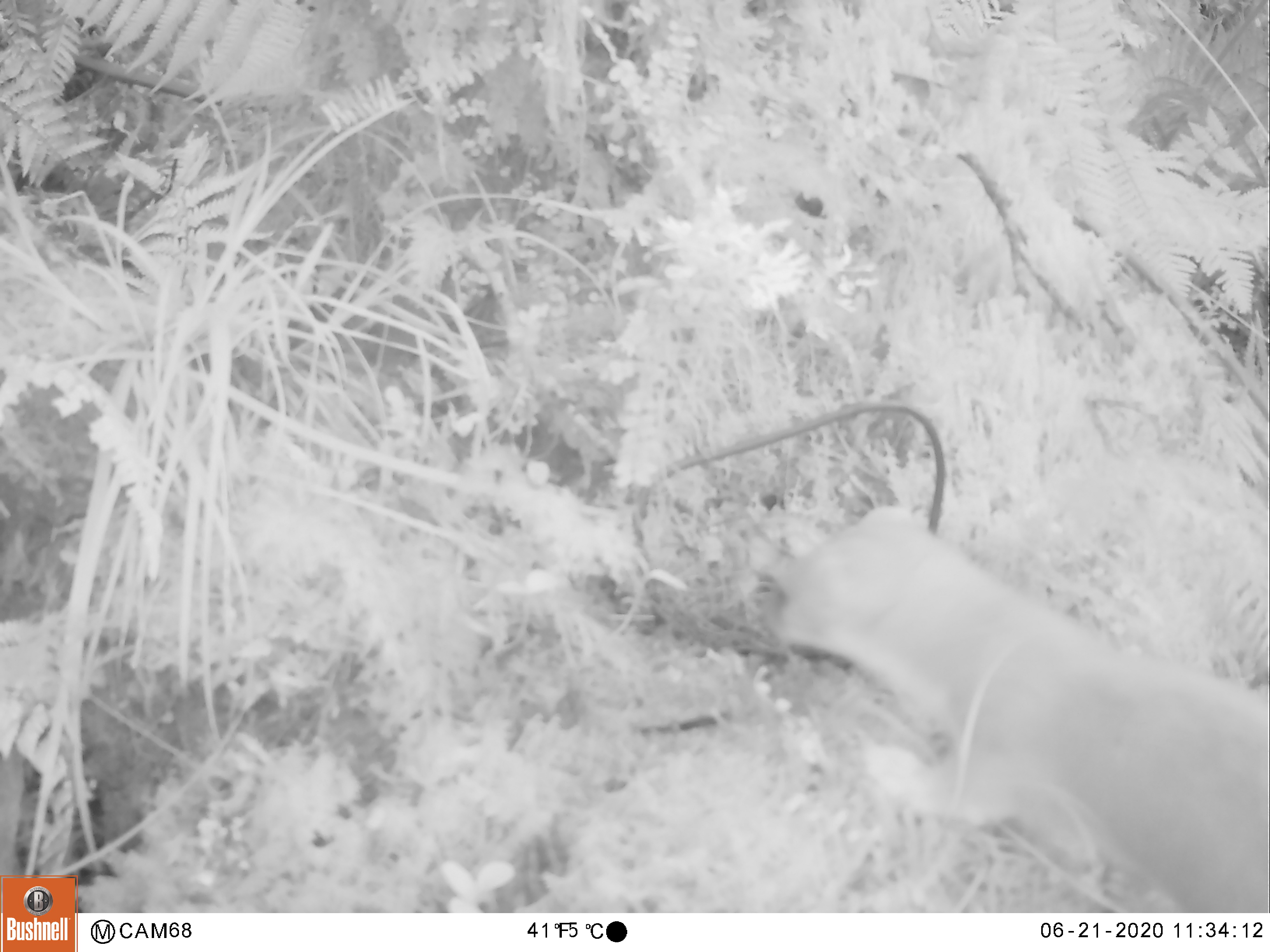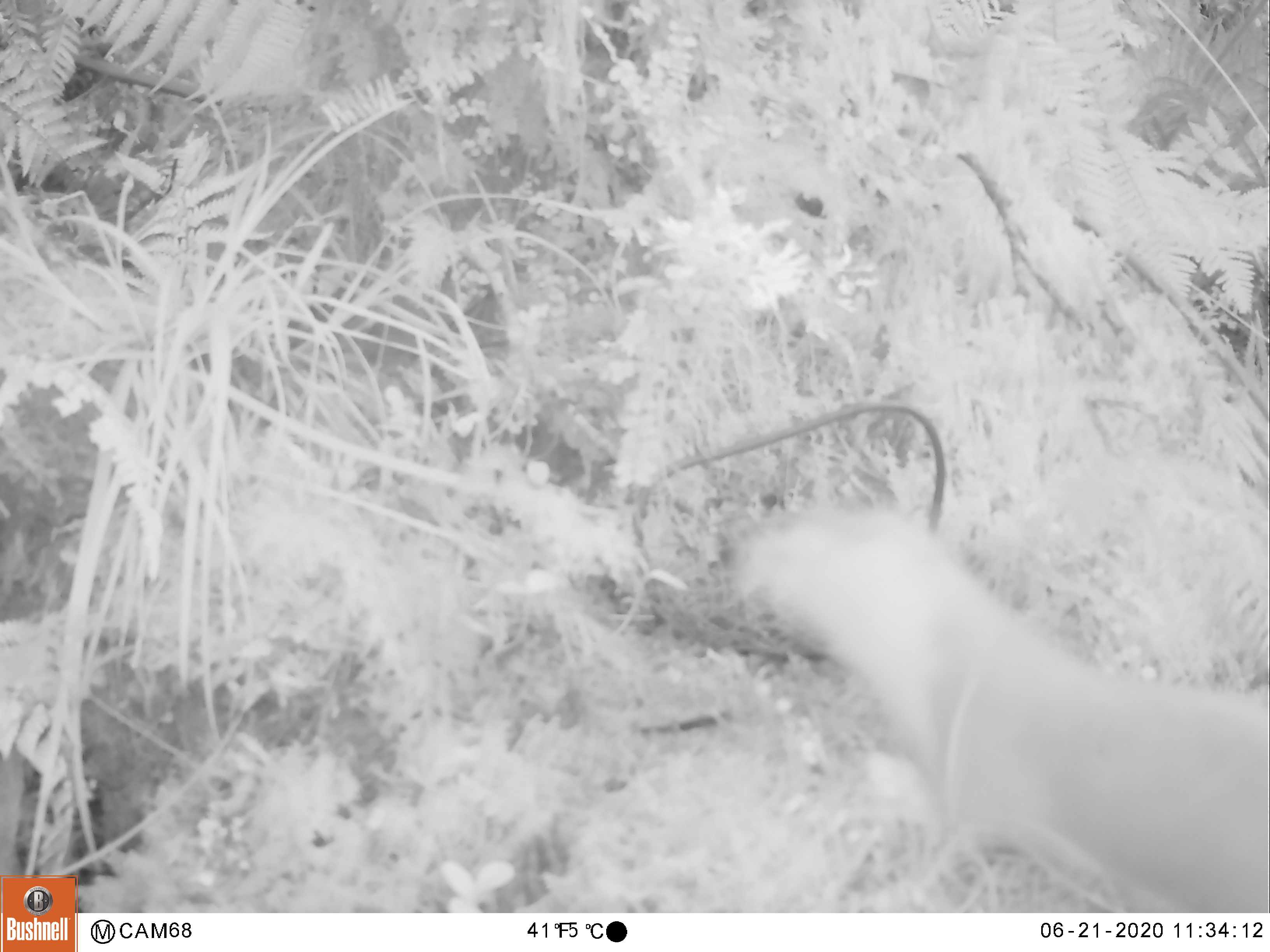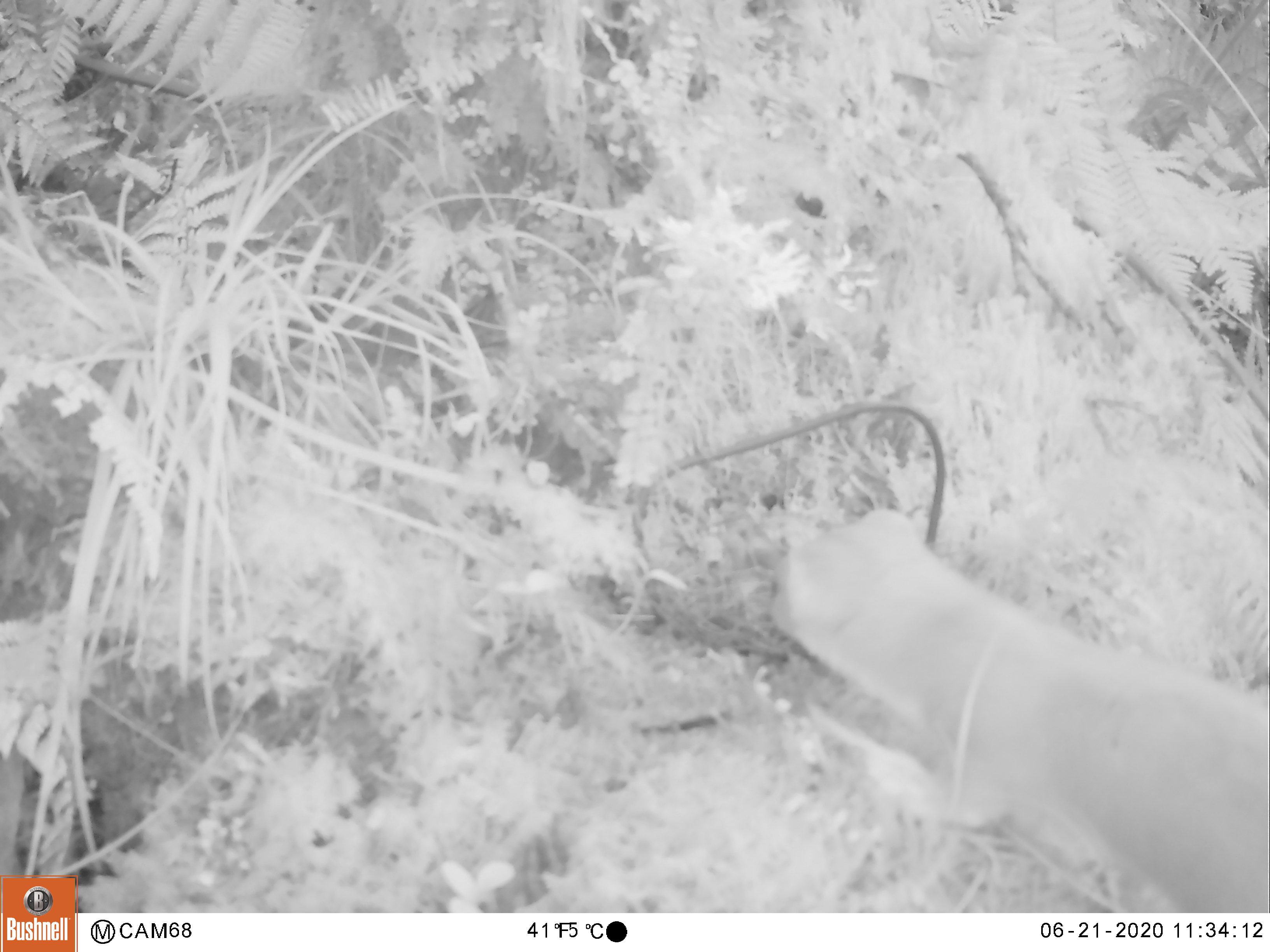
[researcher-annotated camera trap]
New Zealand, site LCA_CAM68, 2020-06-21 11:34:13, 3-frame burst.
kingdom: Animalia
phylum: Chordata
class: Mammalia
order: Carnivora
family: Mustelidae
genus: Mustela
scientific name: Mustela erminea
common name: stoat